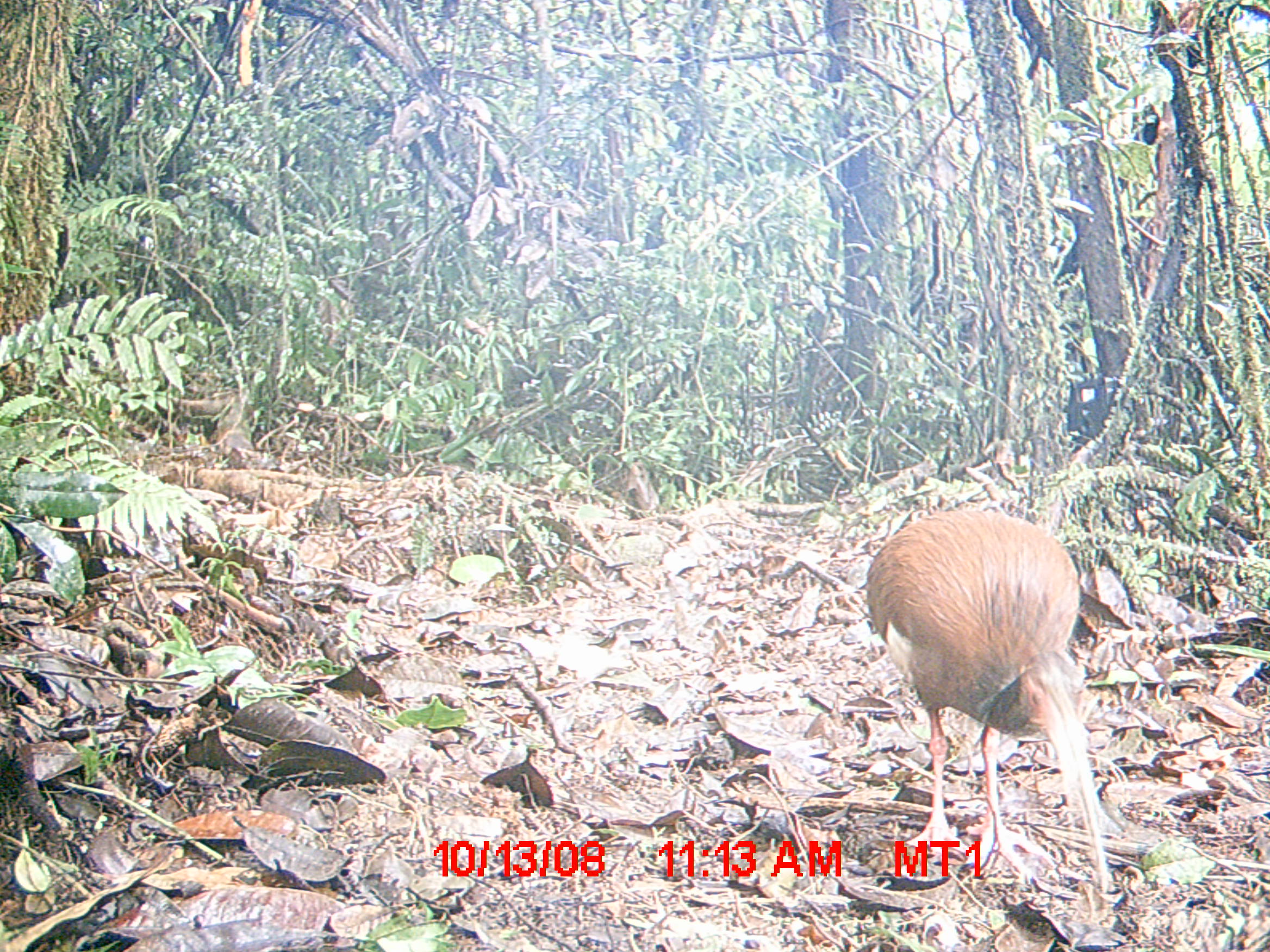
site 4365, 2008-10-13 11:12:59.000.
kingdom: Animalia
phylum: Chordata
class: Aves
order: Pelecaniformes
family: Threskiornithidae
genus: Lophotibis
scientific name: Lophotibis cristata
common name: madagascan ibis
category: lophotibis cristataa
Lophotibis cristataa (madagascan ibis) (Lophotibis cristata), count 2.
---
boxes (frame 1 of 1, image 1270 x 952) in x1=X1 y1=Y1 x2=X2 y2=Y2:
lophotibis cristataa: x1=862 y1=499 x2=1111 y2=926